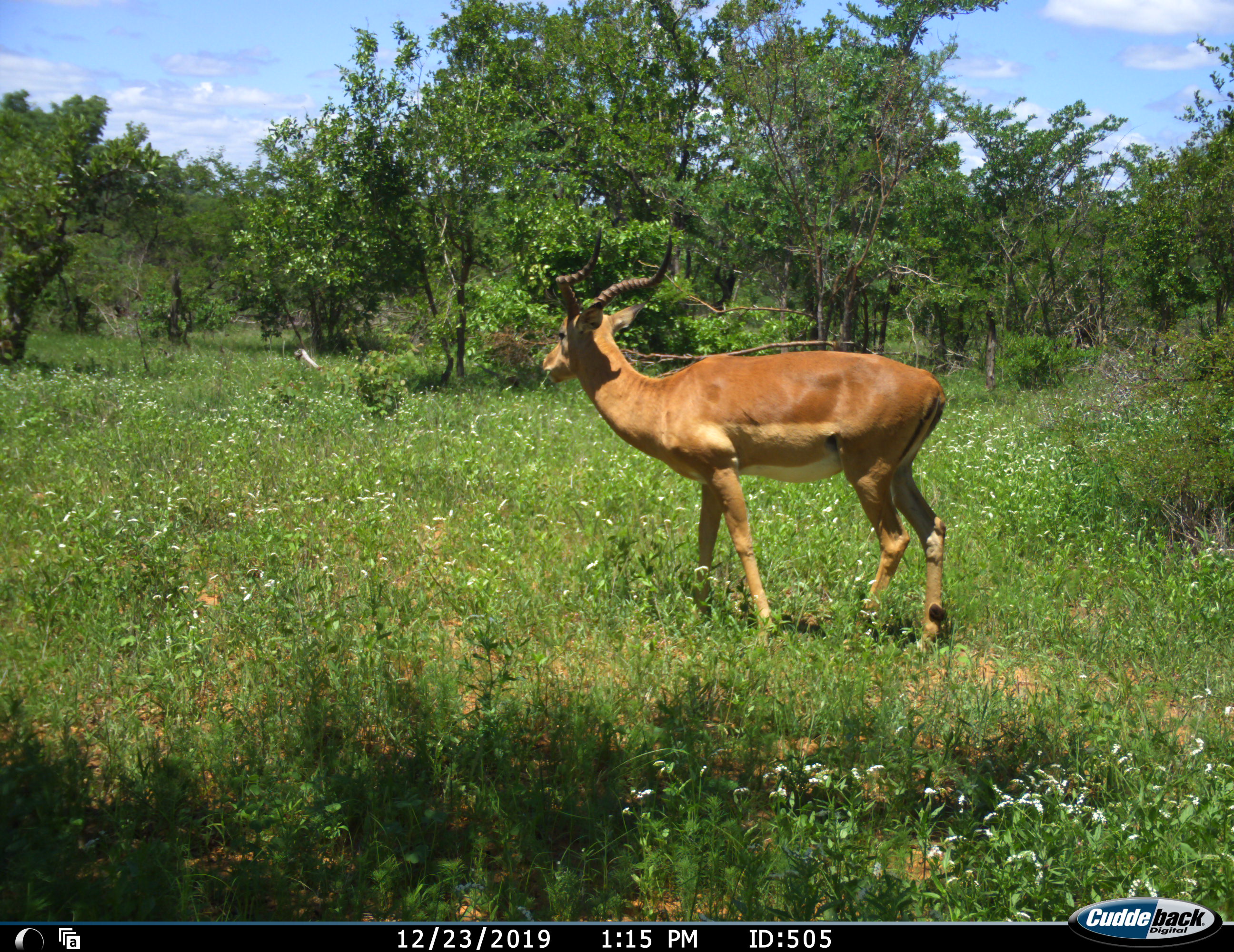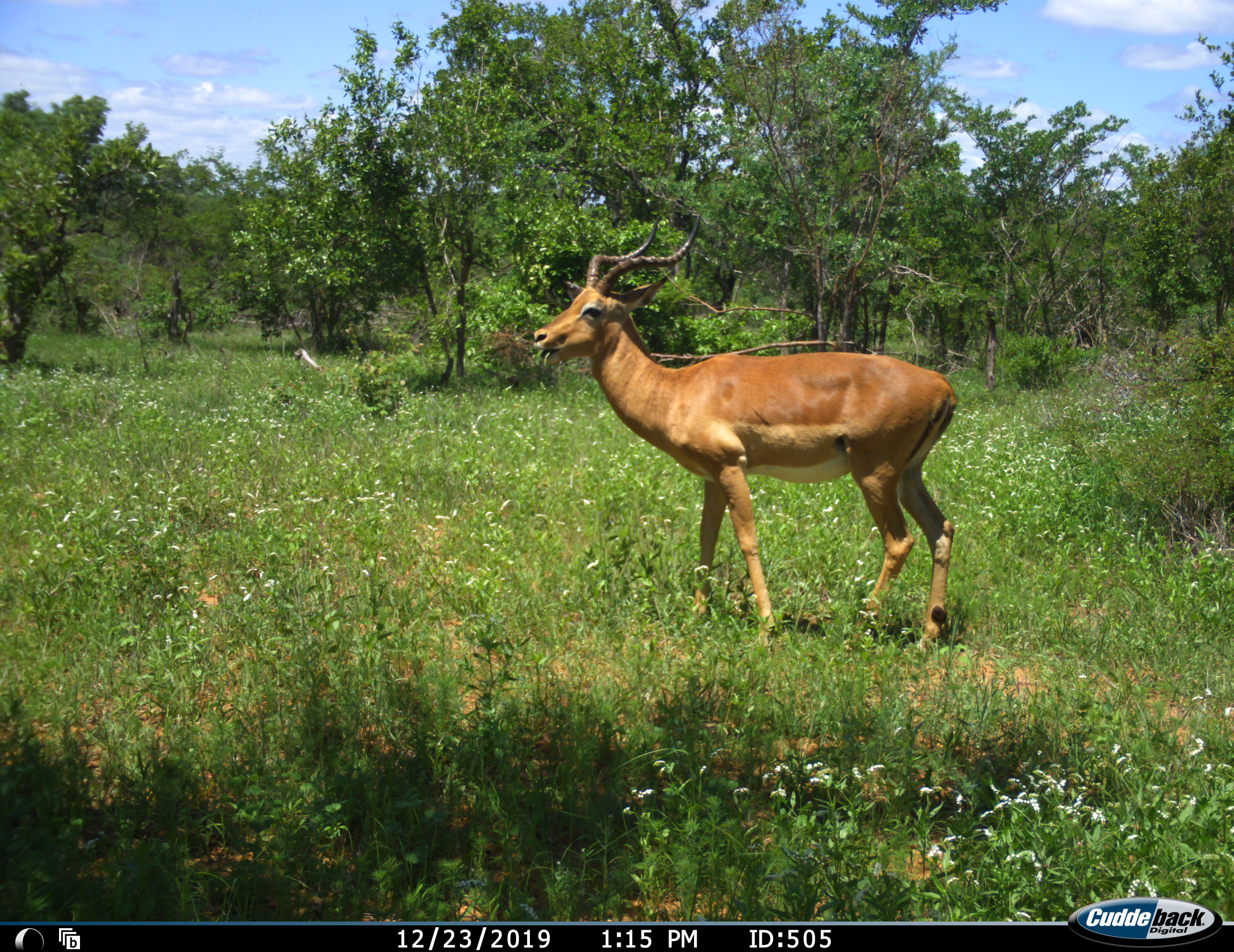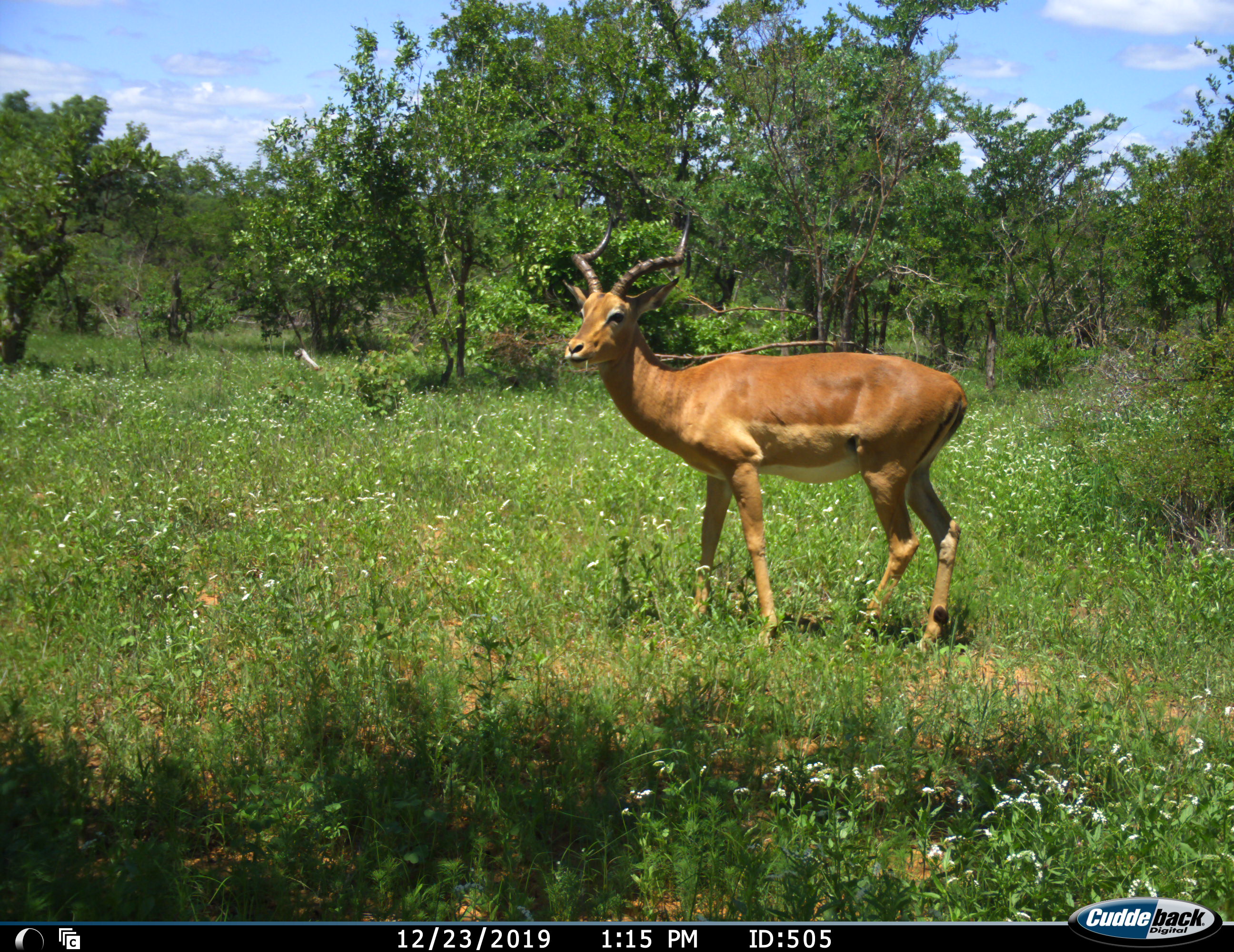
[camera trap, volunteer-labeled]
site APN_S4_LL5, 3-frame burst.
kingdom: Animalia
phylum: Chordata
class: Mammalia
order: Artiodactyla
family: Bovidae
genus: Aepyceros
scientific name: Aepyceros melampus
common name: impala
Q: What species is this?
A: Impala (Aepyceros melampus).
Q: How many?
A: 1.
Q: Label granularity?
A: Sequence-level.